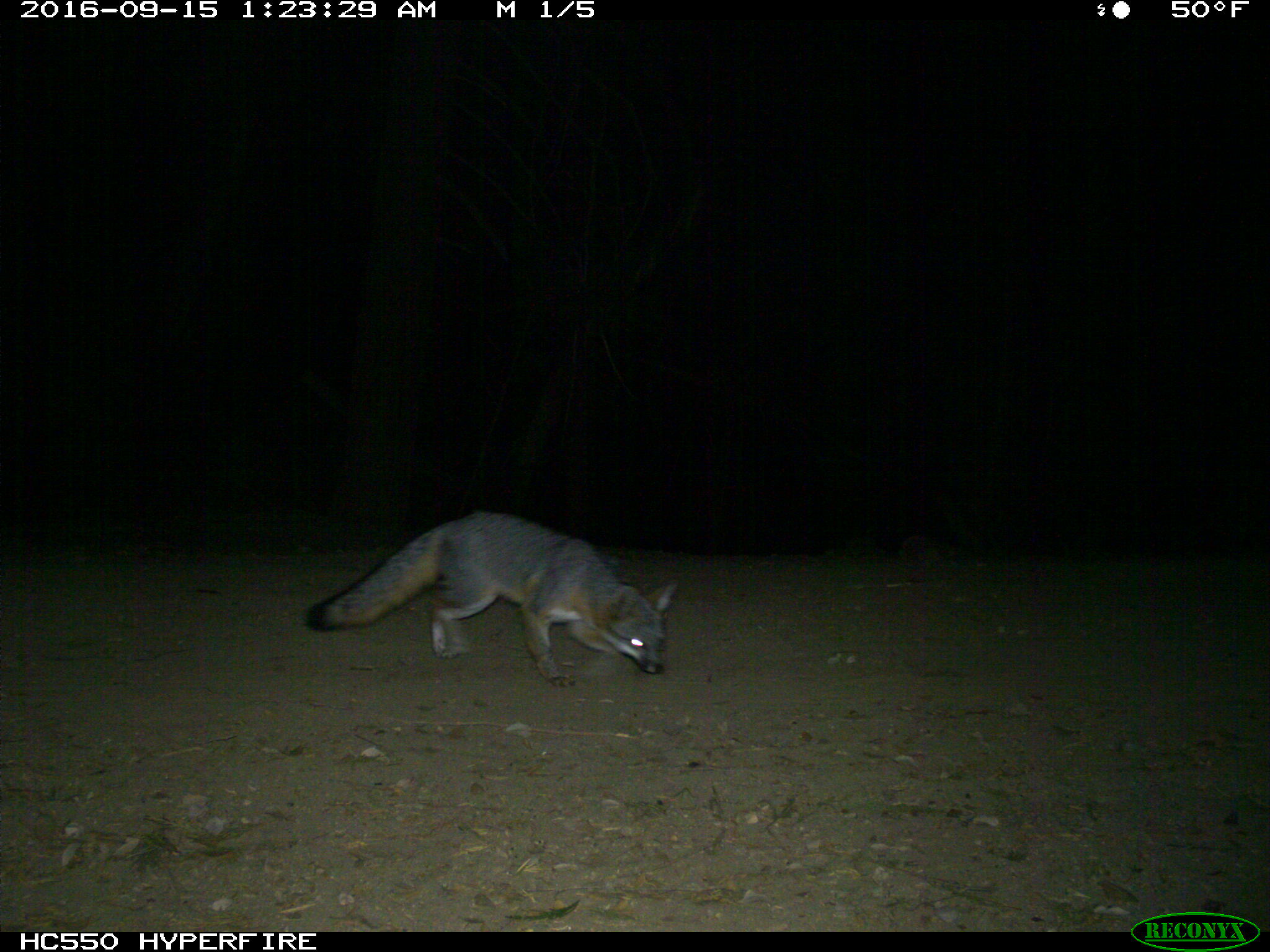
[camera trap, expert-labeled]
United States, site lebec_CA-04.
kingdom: Animalia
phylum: Chordata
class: Mammalia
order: Carnivora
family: Canidae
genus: Urocyon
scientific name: Urocyon cinereoargenteus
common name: gray fox